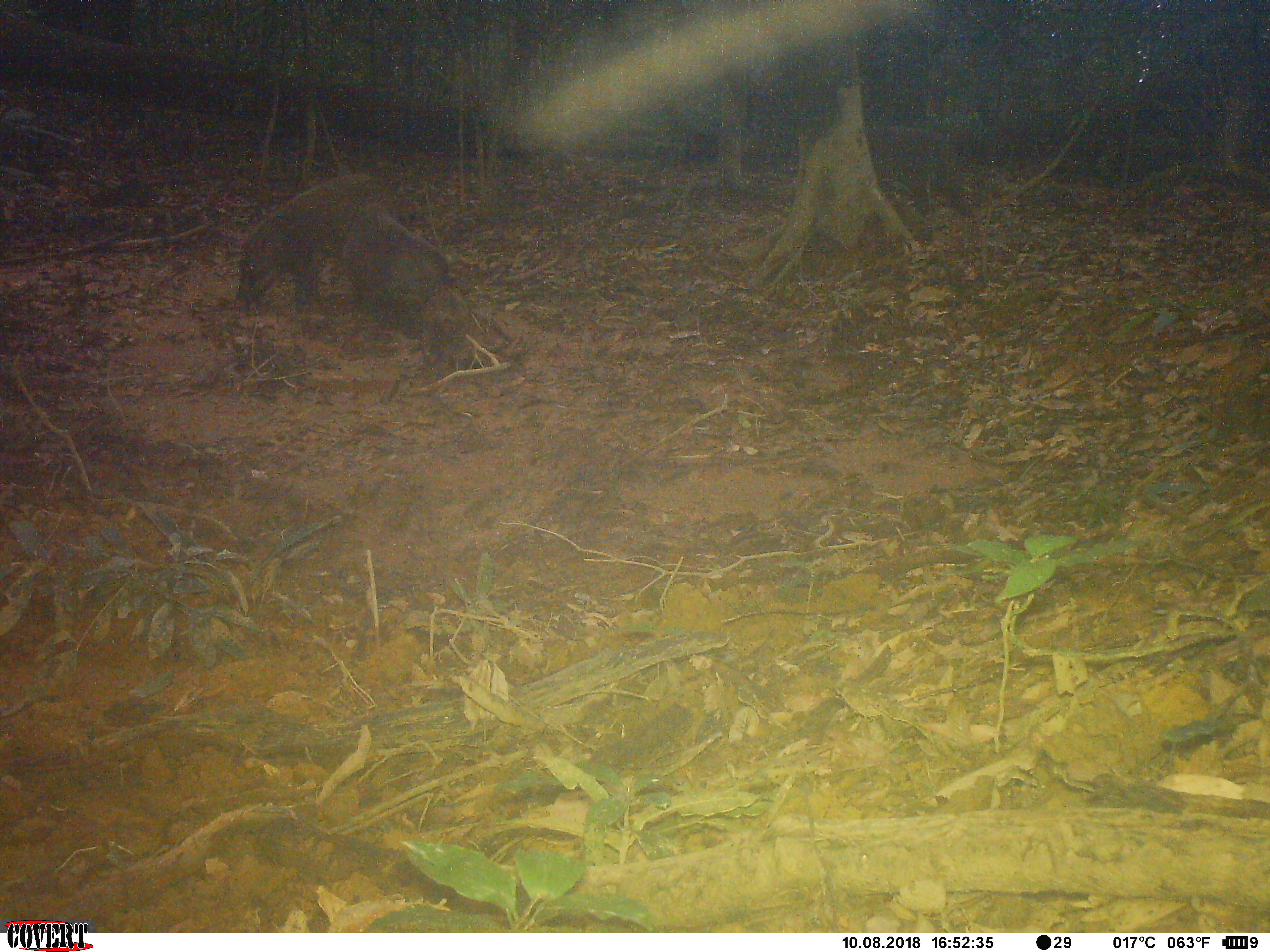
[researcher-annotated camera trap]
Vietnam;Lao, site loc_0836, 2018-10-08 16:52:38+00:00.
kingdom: Animalia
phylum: Chordata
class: Mammalia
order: Artiodactyla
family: Suidae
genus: Sus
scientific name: Sus scrofa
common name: eurasian wild pig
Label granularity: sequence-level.